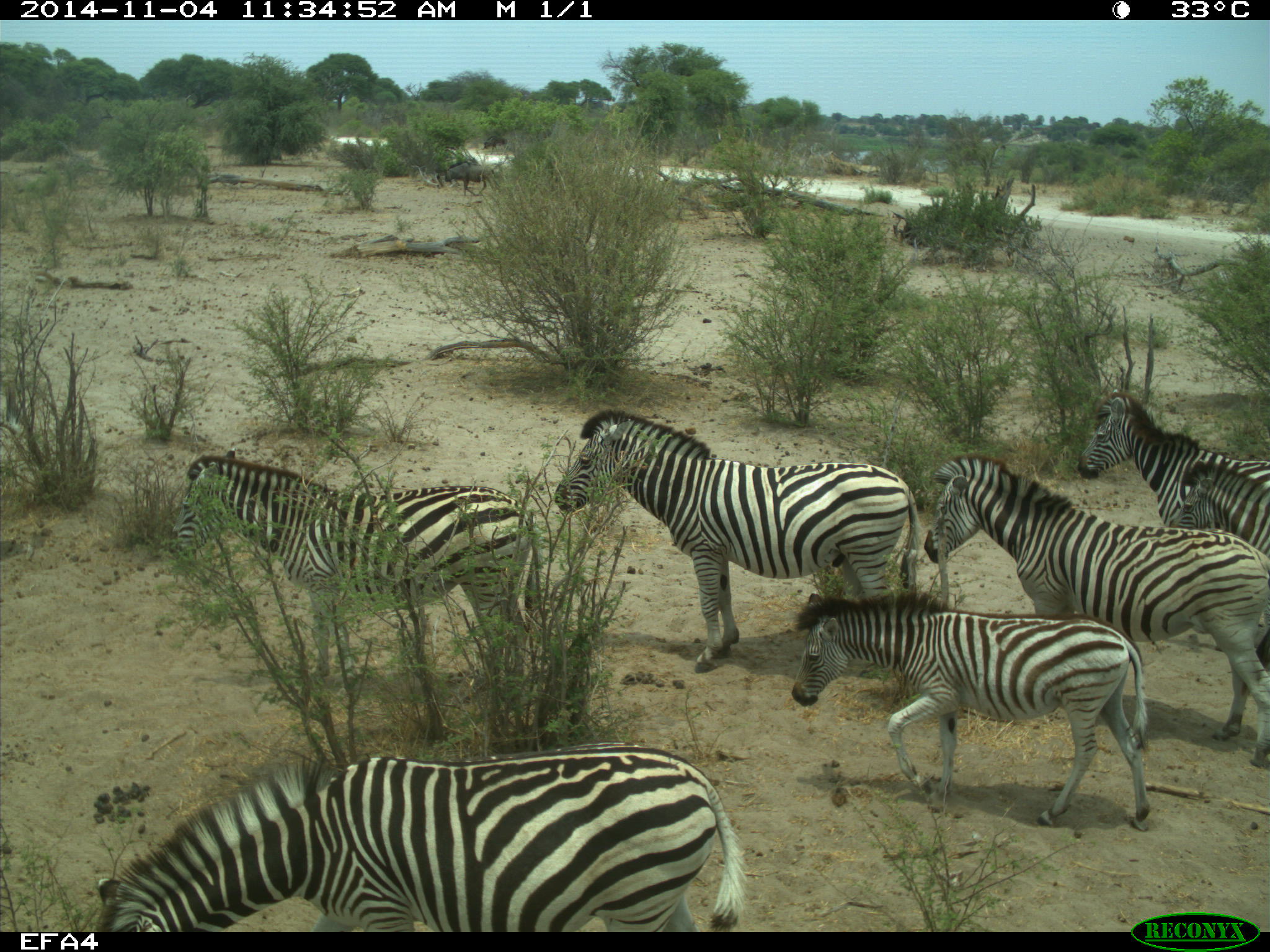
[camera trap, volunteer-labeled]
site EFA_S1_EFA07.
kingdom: Animalia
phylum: Chordata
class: Mammalia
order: Perissodactyla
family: Equidae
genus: Equus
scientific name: Equus quagga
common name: plains zebra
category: zebraplains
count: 6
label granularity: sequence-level